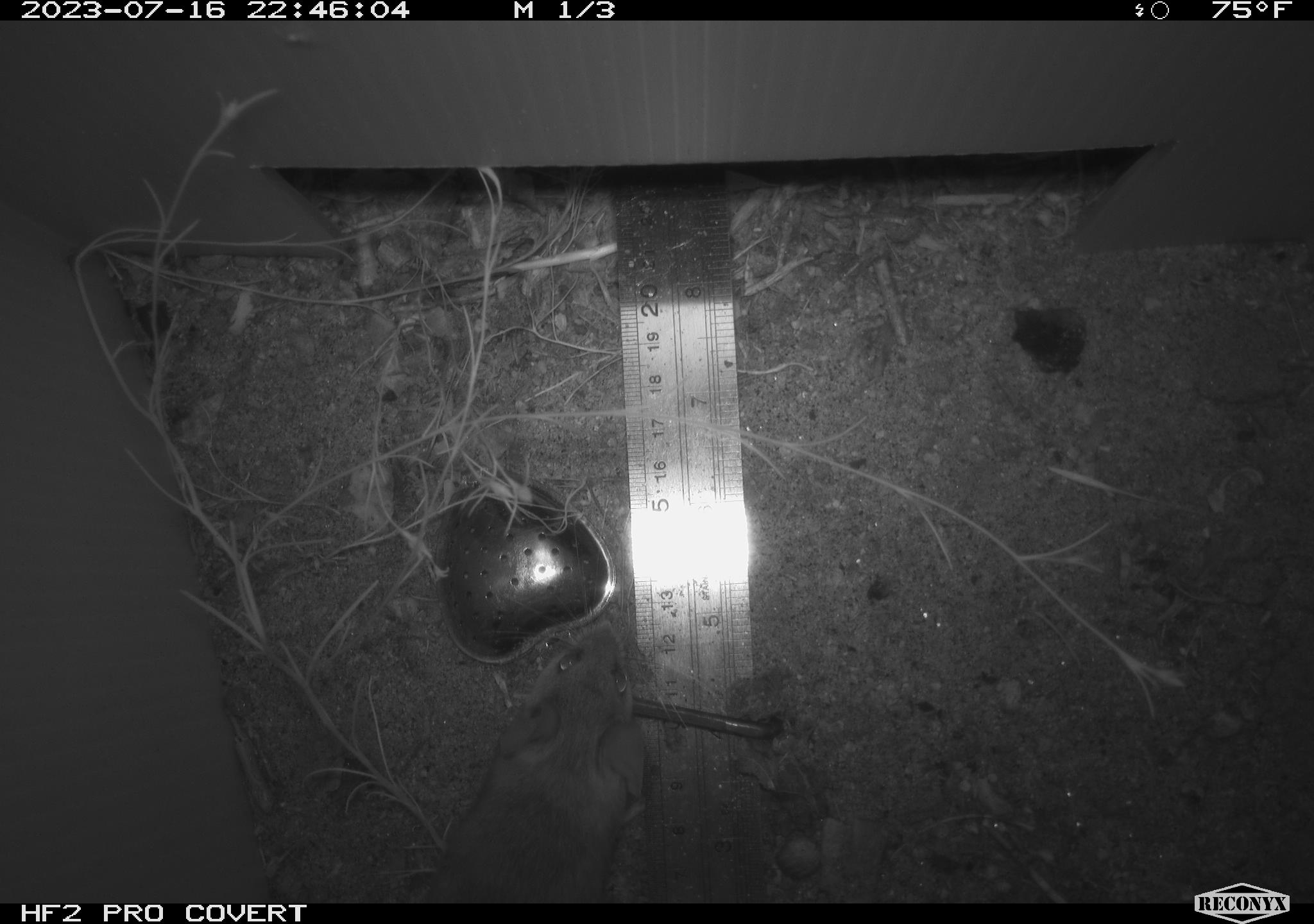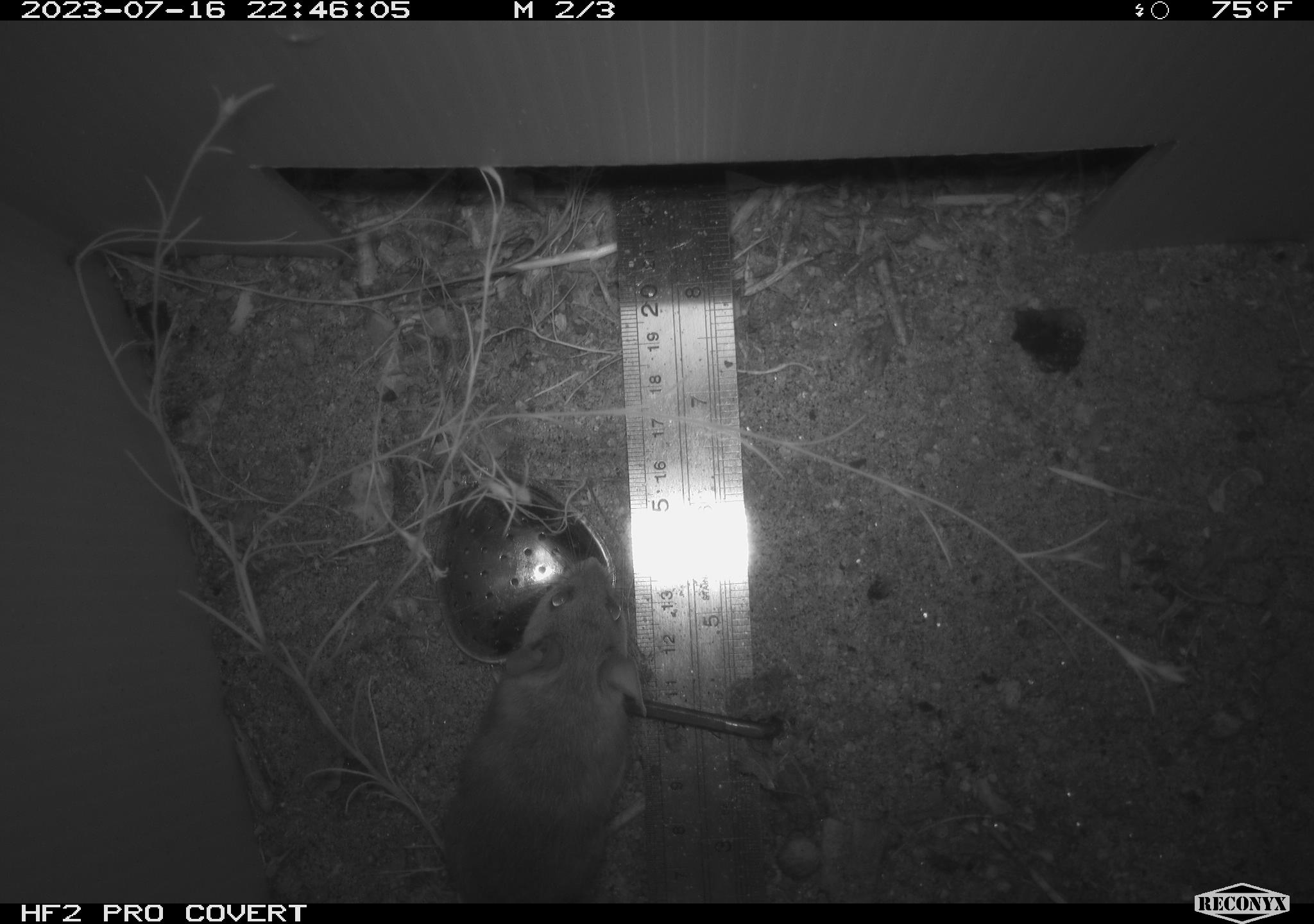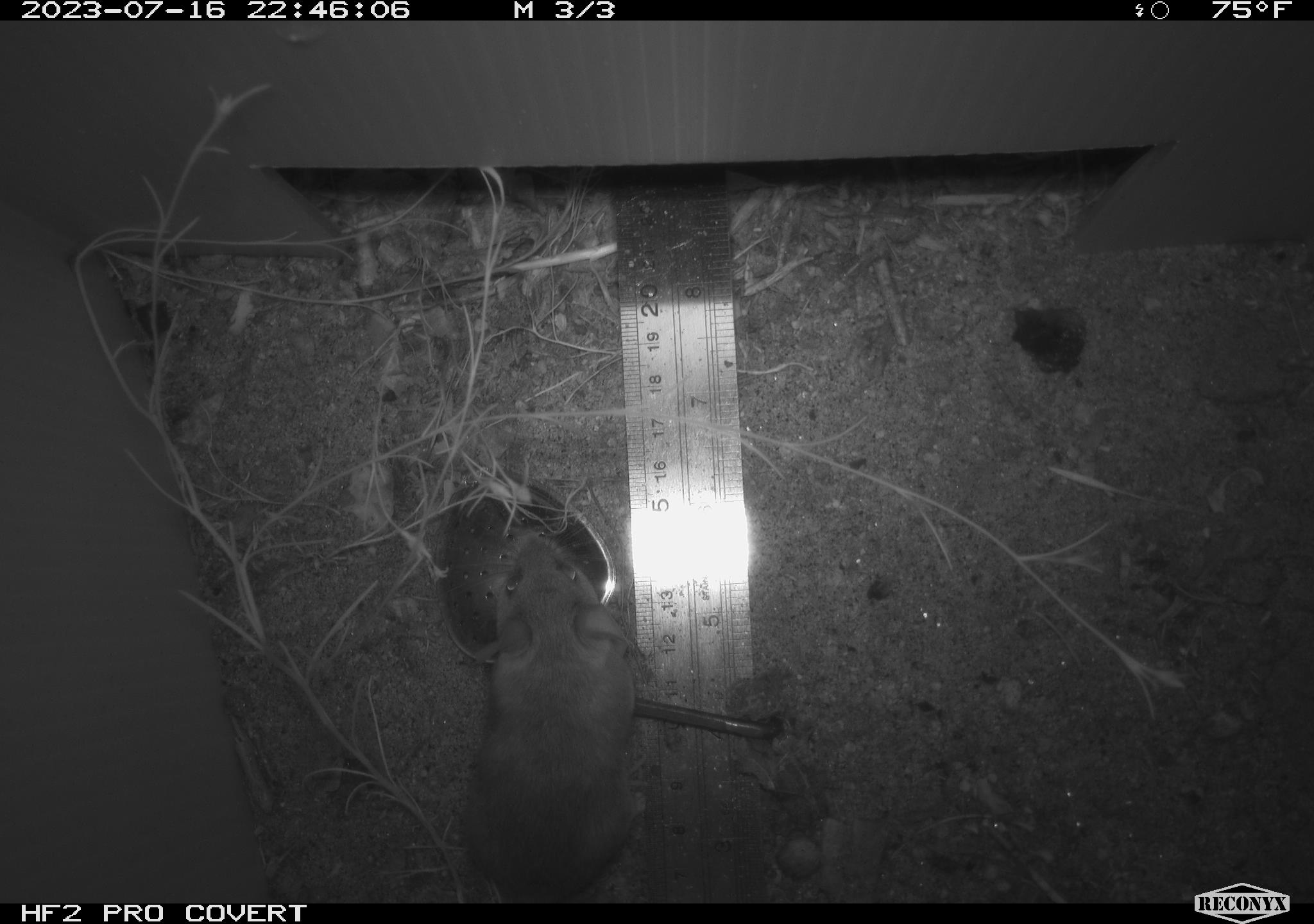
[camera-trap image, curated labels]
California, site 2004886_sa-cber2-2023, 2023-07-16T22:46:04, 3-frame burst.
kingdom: Animalia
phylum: Chordata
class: Mammalia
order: Rodentia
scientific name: Rodentia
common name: mouse species